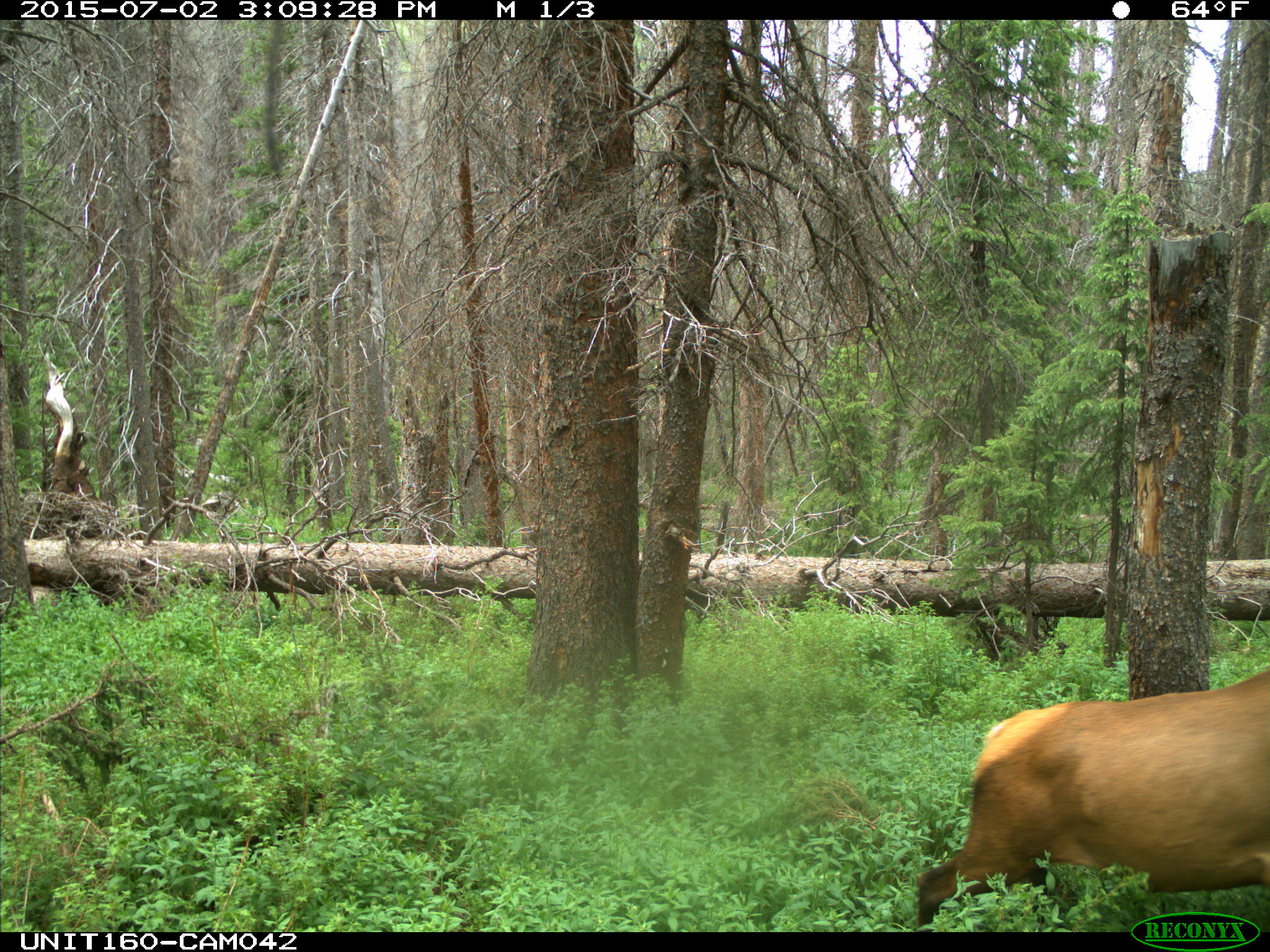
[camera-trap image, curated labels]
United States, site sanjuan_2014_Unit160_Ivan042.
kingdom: Animalia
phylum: Chordata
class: Mammalia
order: Artiodactyla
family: Cervidae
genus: Cervus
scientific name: Cervus elaphus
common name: red deer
Cervus elaphus (red deer).